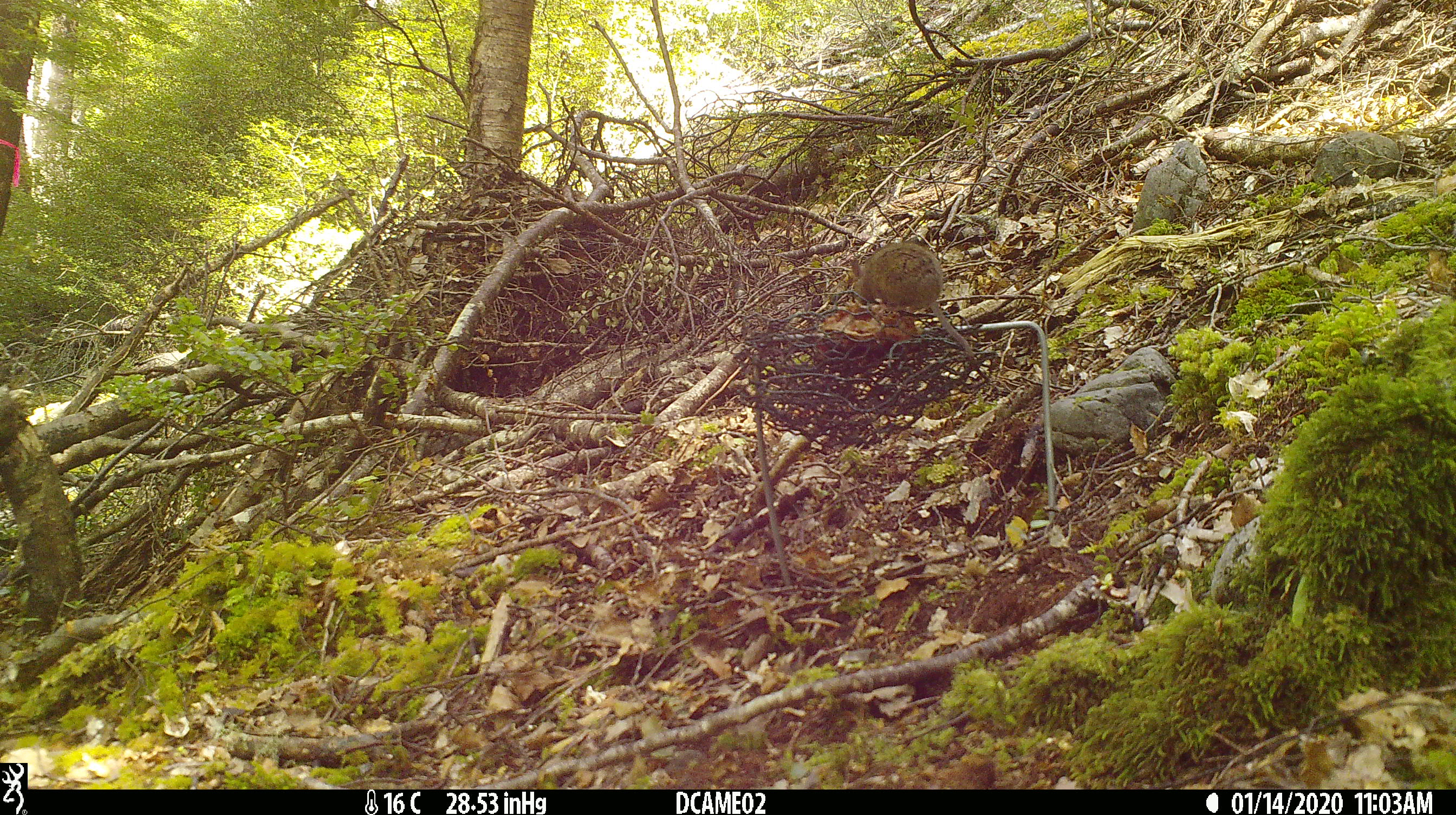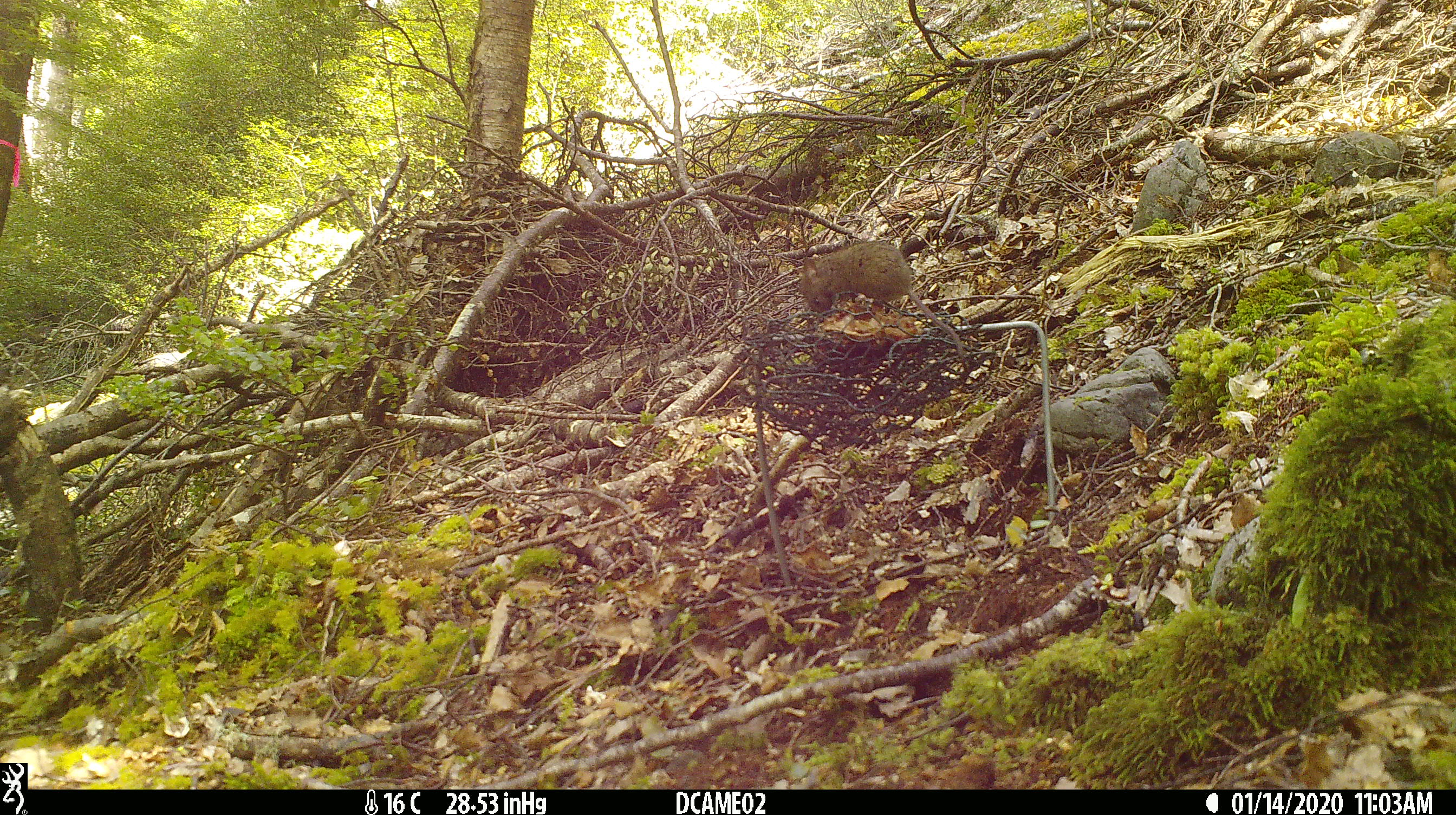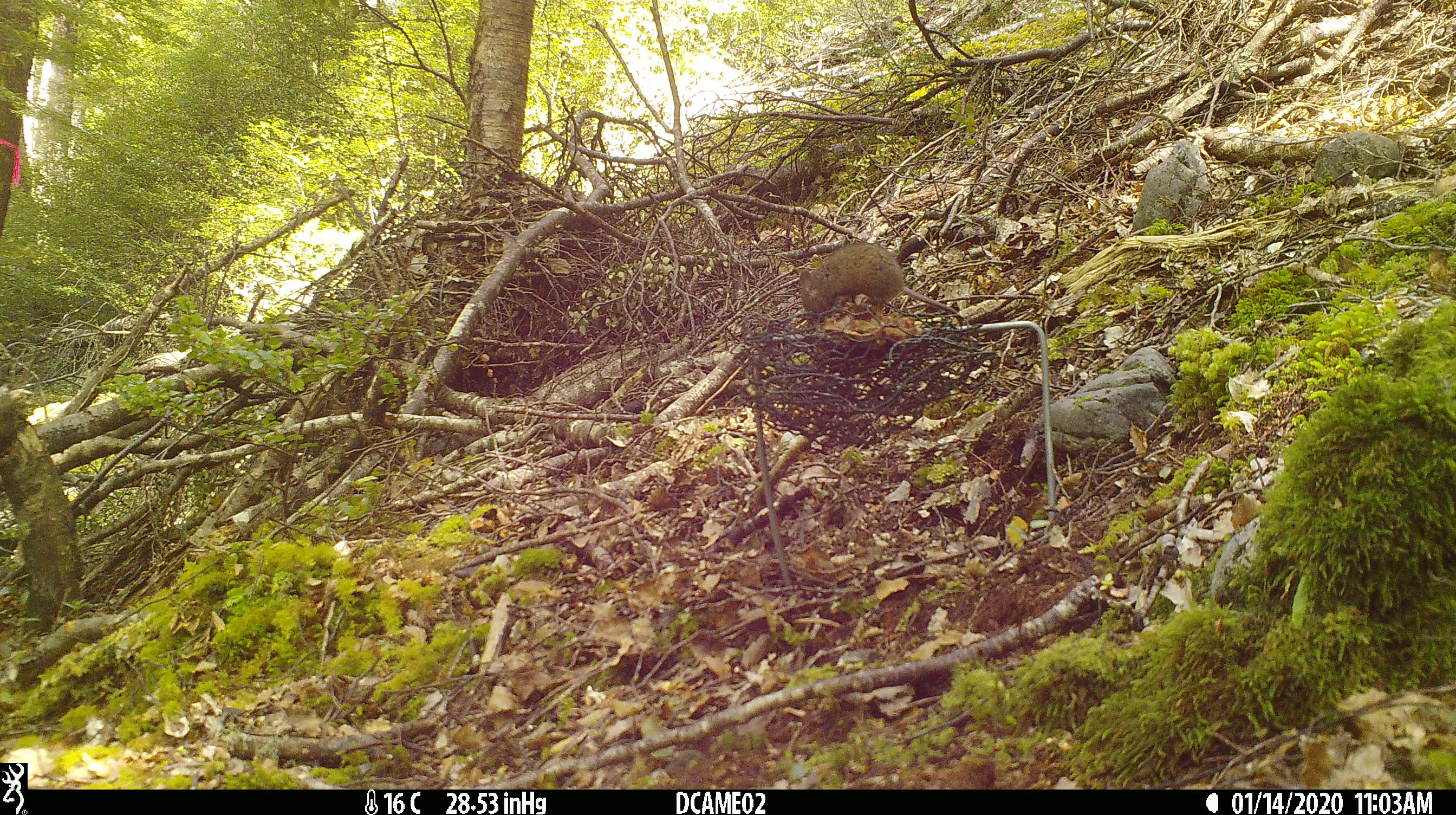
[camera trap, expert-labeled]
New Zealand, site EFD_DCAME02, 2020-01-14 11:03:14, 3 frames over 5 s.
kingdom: Animalia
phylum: Chordata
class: Mammalia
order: Rodentia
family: Muridae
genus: Mus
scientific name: Mus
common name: mouse